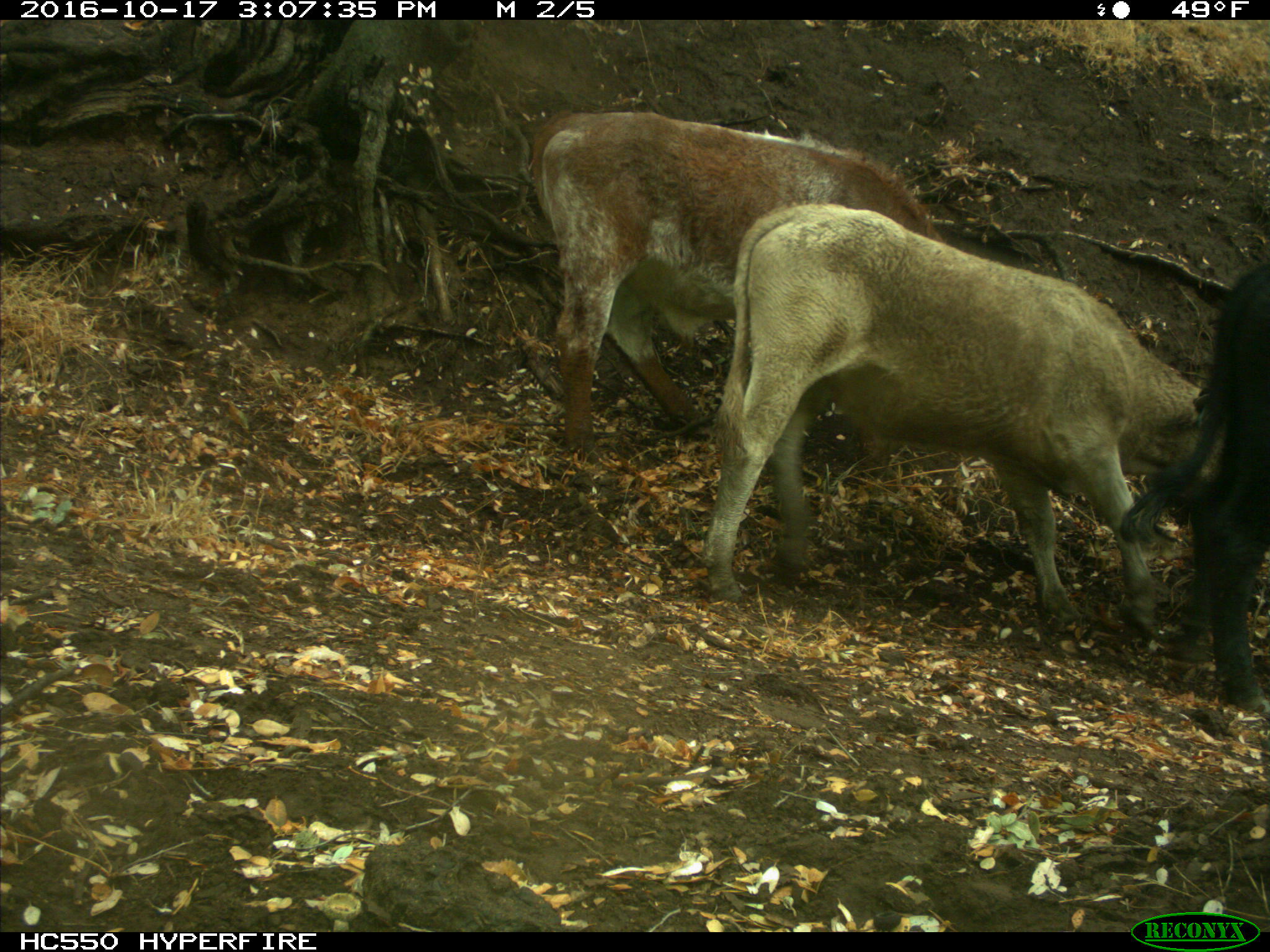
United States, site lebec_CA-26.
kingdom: Animalia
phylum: Chordata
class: Mammalia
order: Artiodactyla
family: Bovidae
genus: Bos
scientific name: Bos taurus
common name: domestic cow